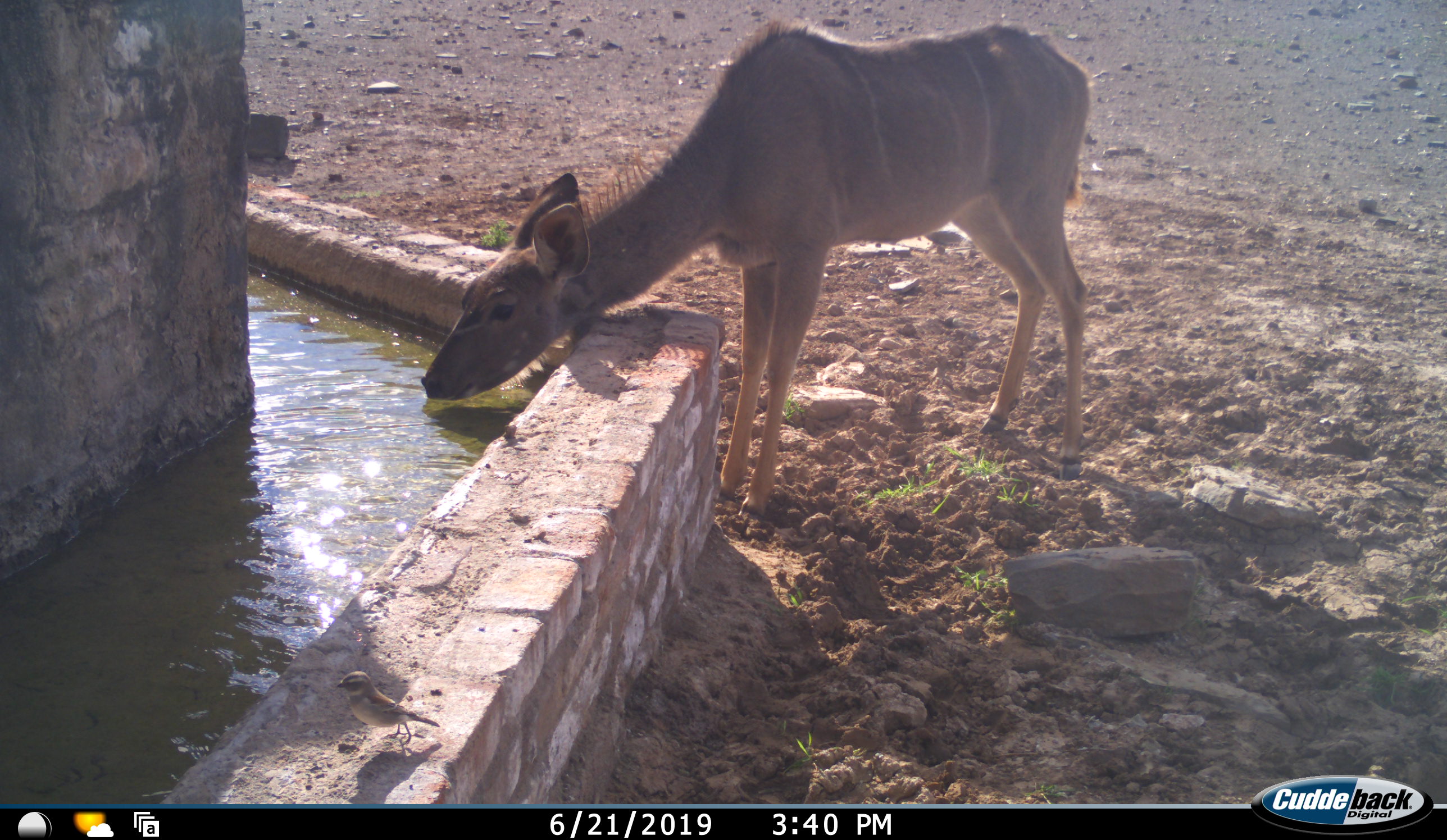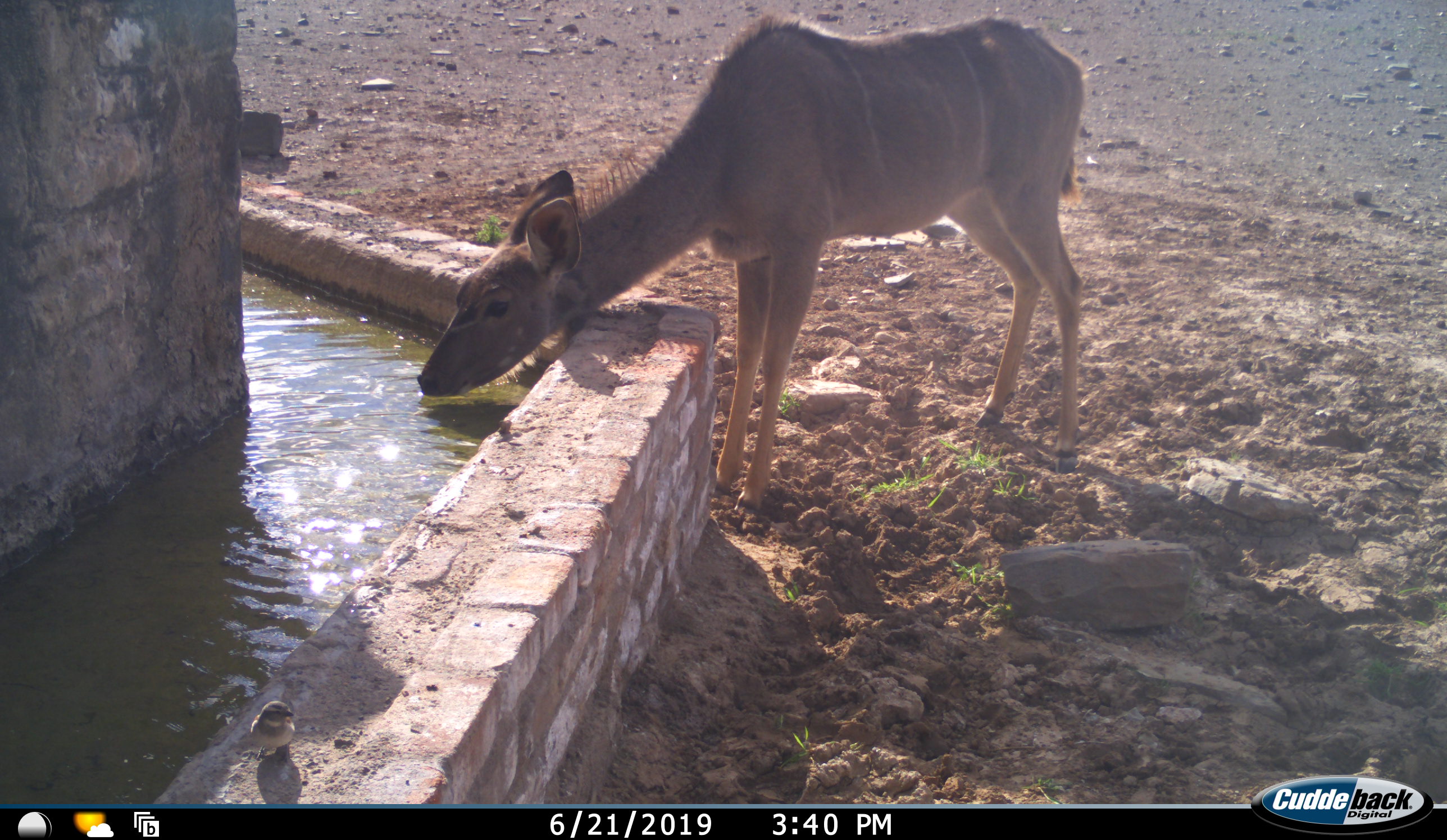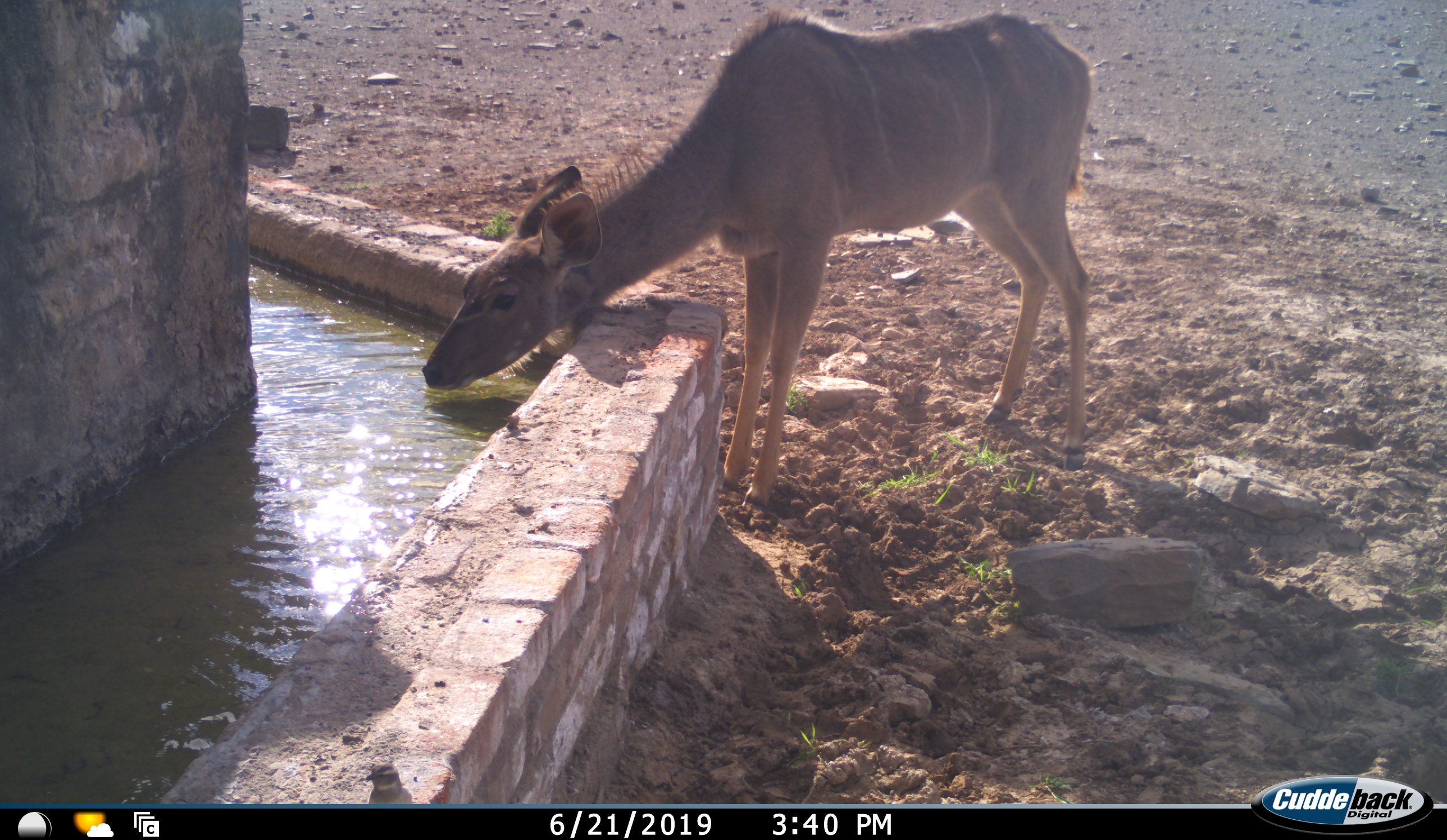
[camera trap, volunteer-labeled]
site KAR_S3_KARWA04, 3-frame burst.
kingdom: Animalia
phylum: Chordata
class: Mammalia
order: Artiodactyla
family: Bovidae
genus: Tragelaphus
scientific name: Tragelaphus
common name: kudu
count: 1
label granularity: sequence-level